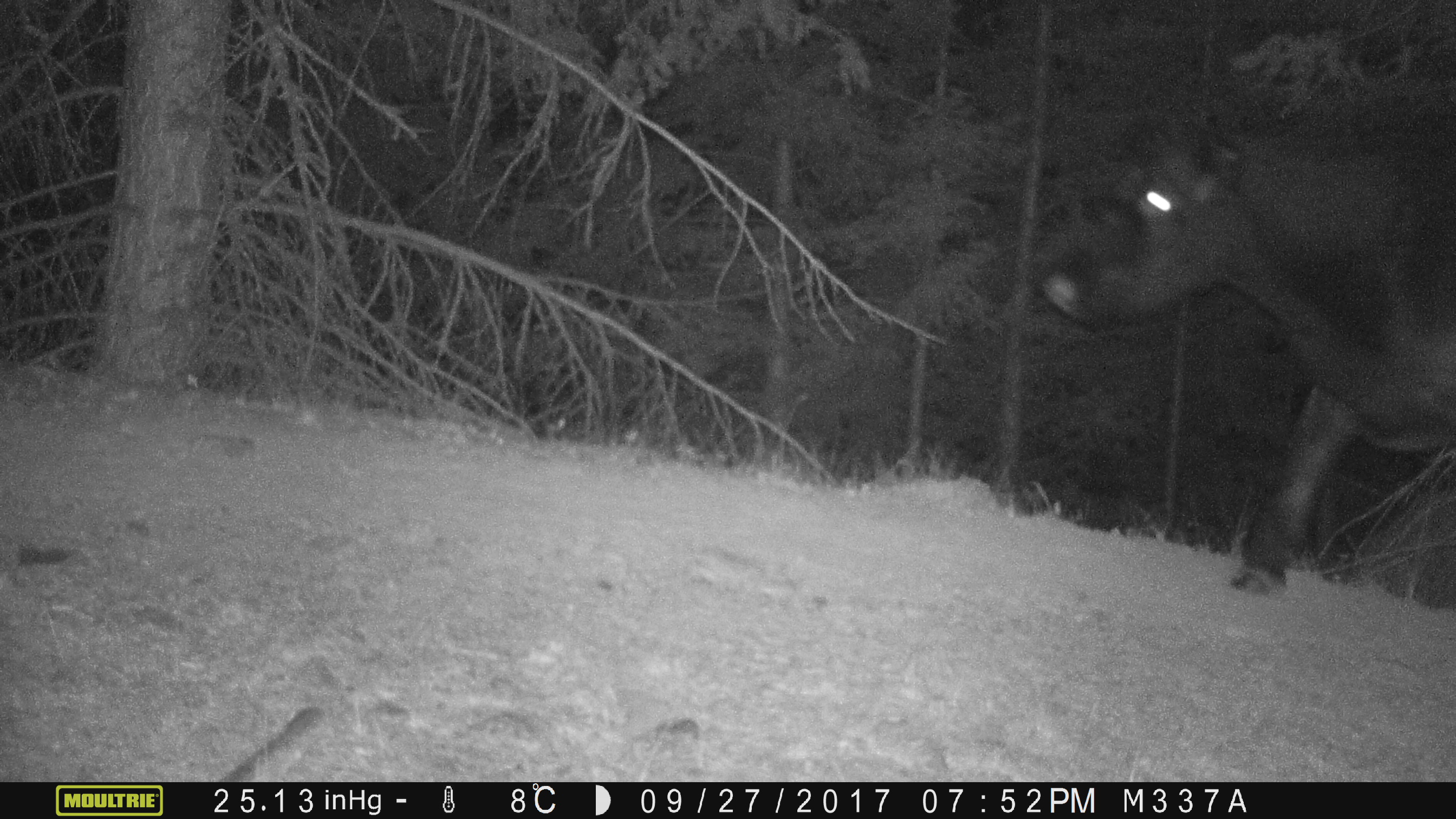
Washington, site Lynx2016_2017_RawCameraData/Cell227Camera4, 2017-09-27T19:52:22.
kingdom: Animalia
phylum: Chordata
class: Mammalia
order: Artiodactyla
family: Bovidae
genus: Bos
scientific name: Bos taurus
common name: domestic cattle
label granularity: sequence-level